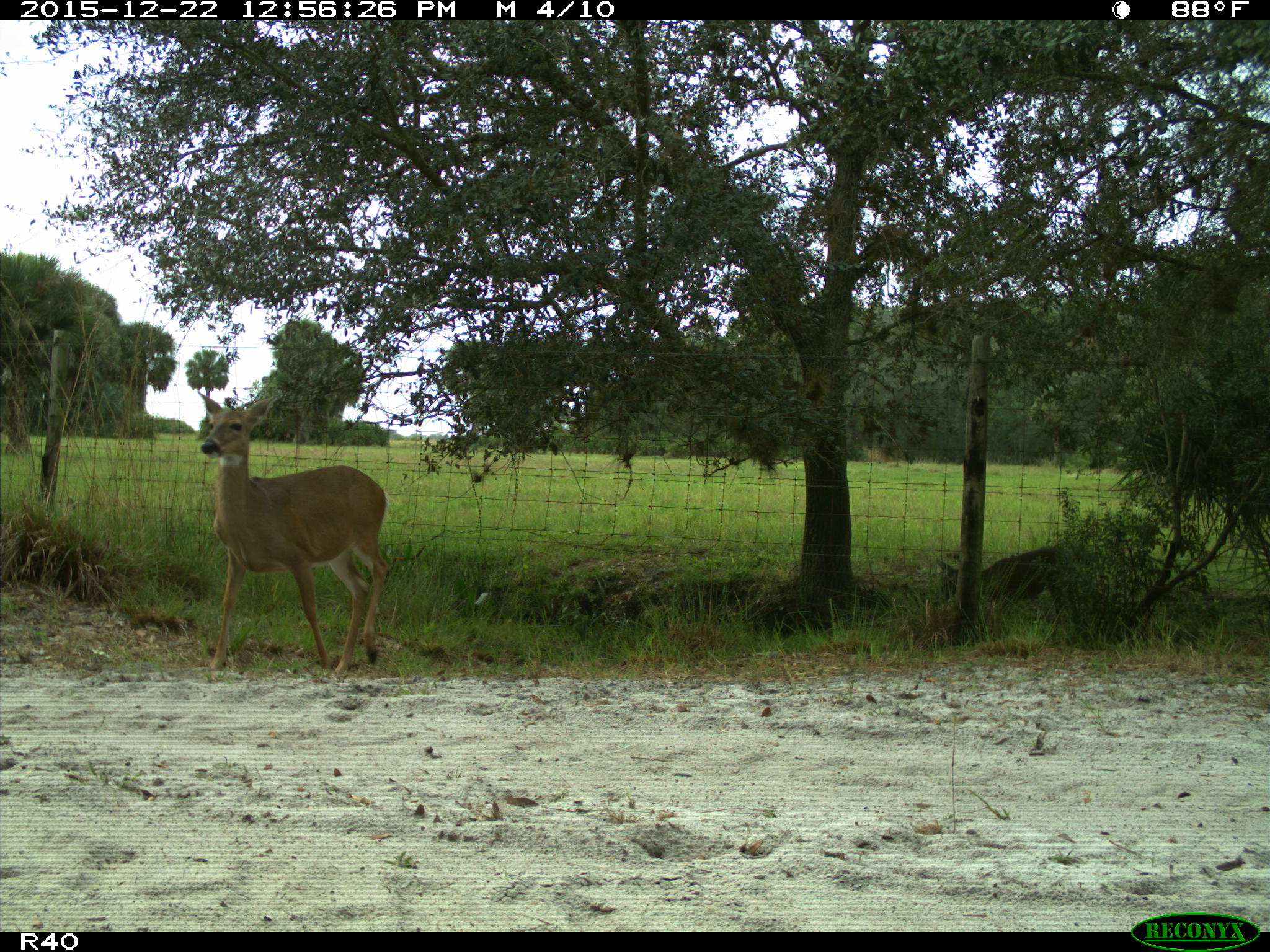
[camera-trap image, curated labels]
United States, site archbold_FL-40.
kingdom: Animalia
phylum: Chordata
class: Mammalia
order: Artiodactyla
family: Cervidae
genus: Odocoileus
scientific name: Odocoileus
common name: deer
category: unidentified deer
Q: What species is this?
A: Unidentified deer (deer) (Odocoileus).